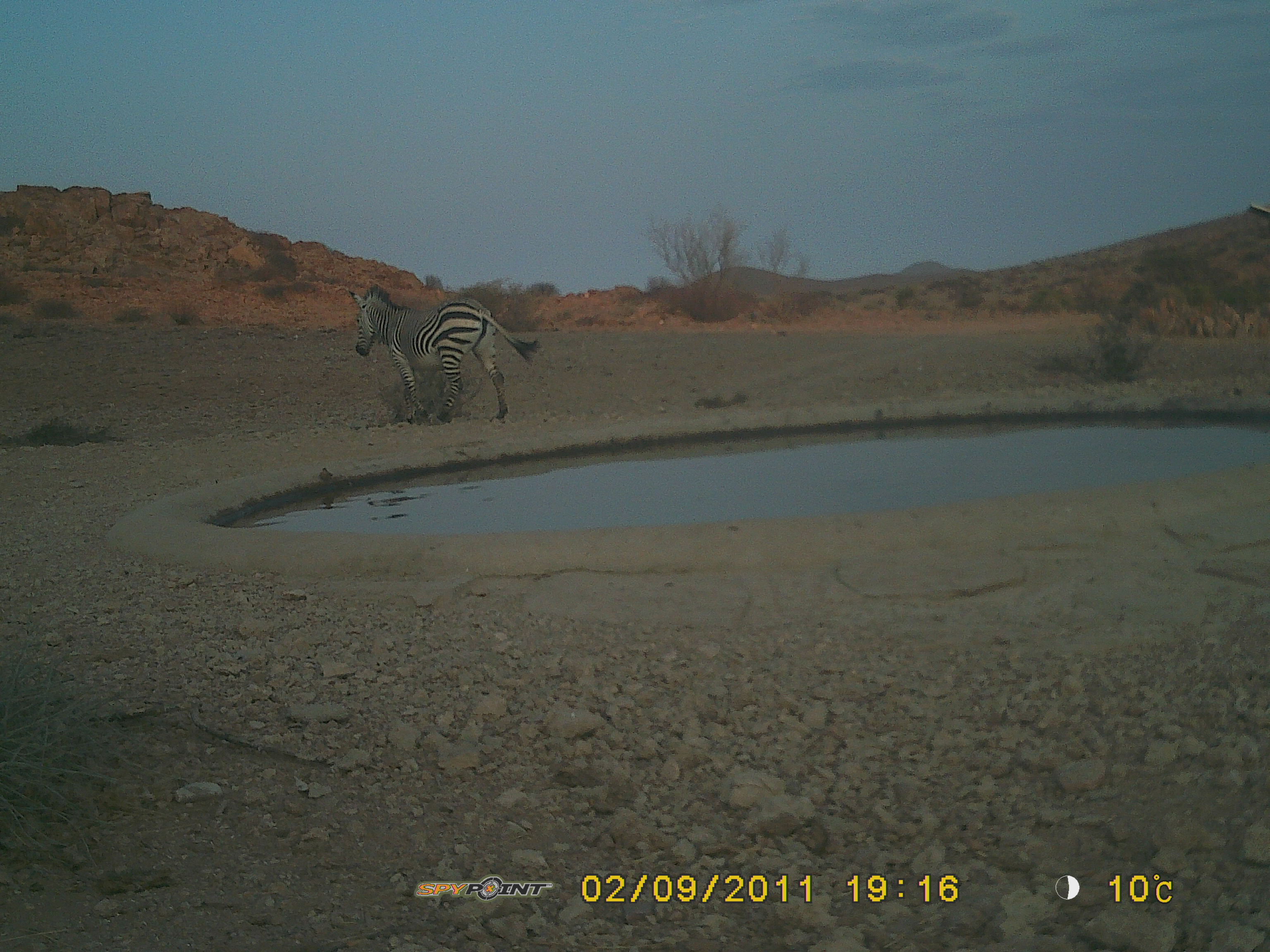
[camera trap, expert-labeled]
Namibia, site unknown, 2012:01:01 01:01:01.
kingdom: Animalia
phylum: Chordata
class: Mammalia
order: Perissodactyla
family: Equidae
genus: Equus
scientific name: Equus zebra hartmannae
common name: hartmann's mountain zebra